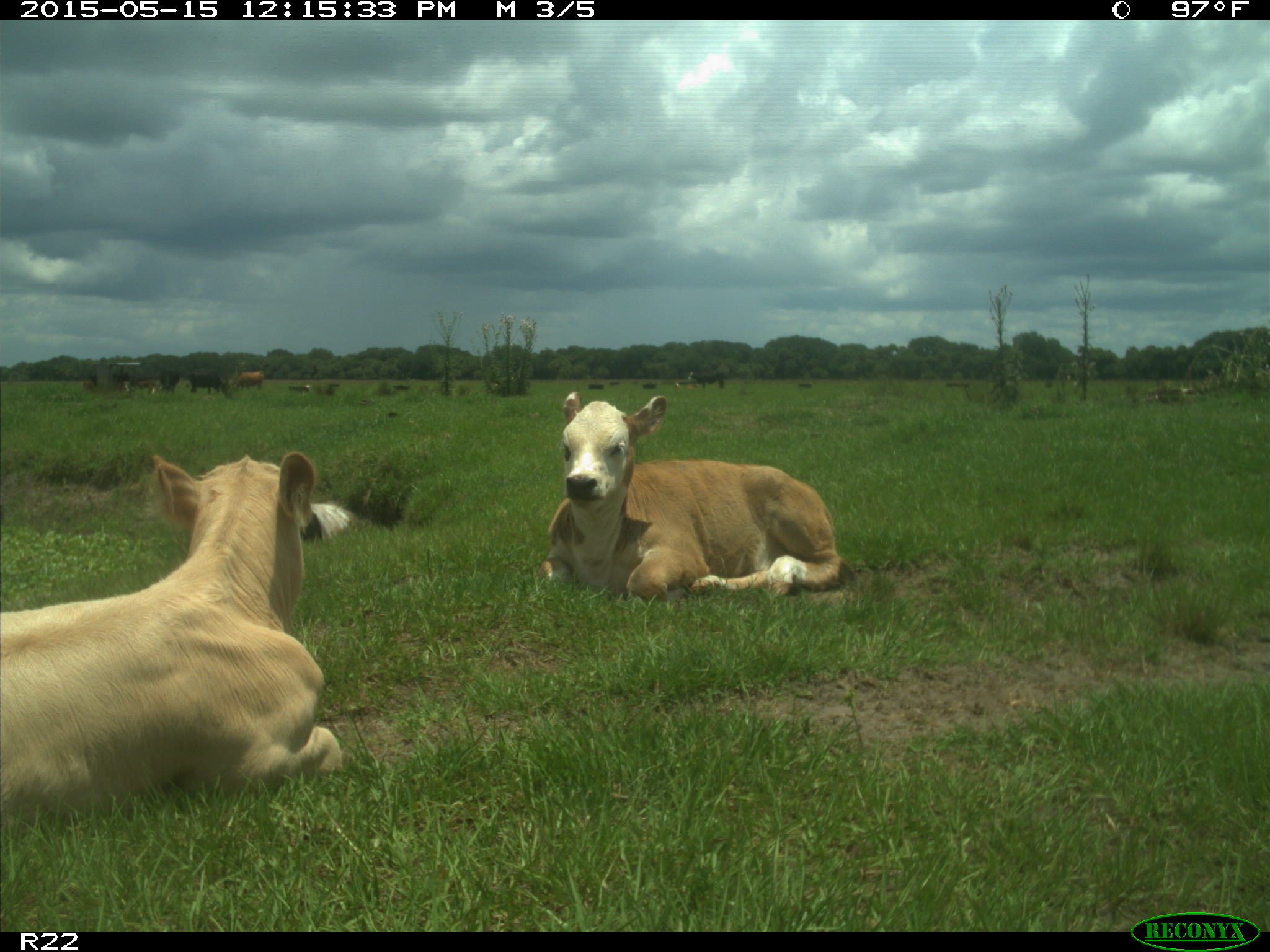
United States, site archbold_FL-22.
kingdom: Animalia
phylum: Chordata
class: Mammalia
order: Artiodactyla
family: Bovidae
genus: Bos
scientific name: Bos taurus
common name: domestic cow